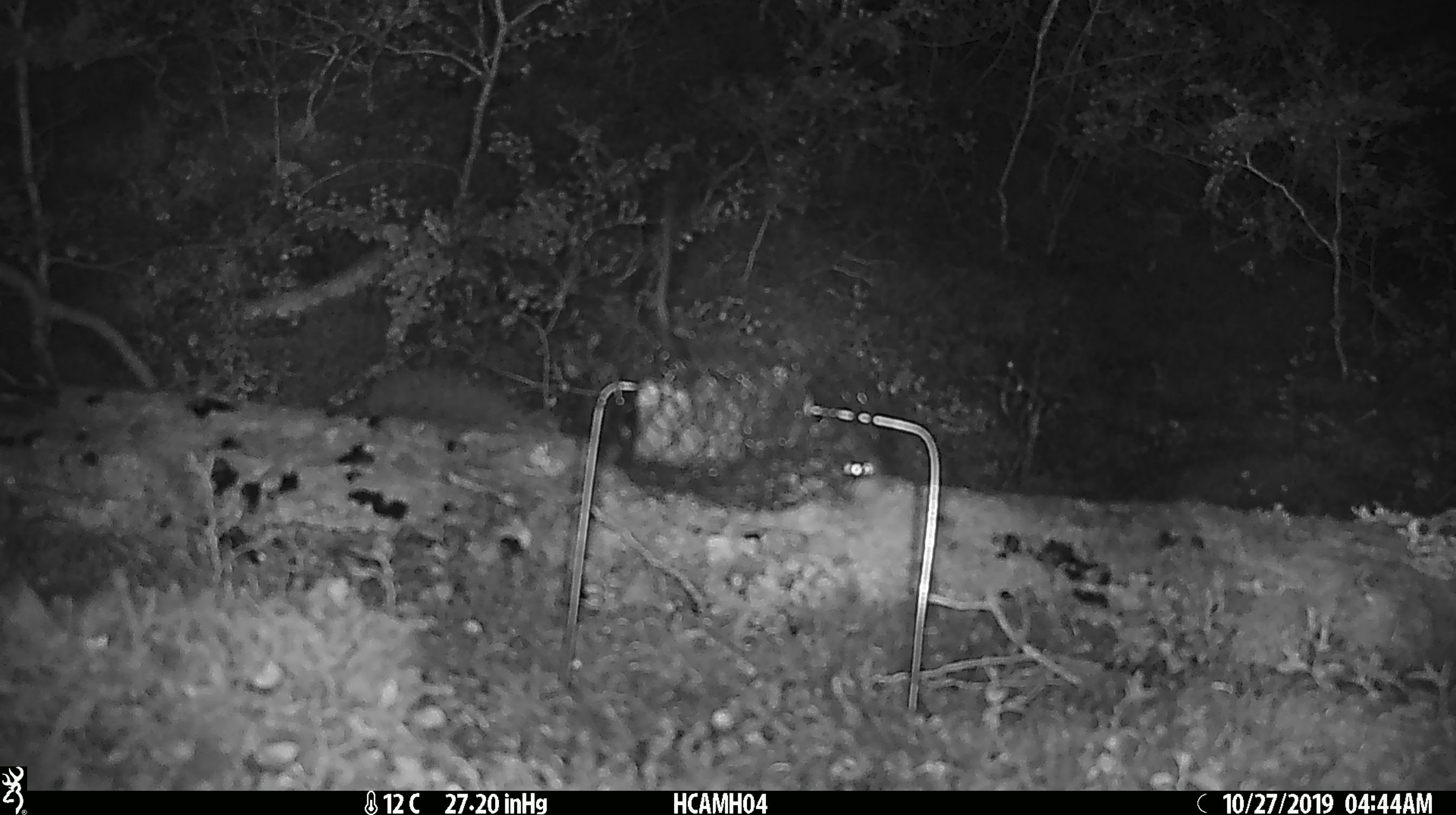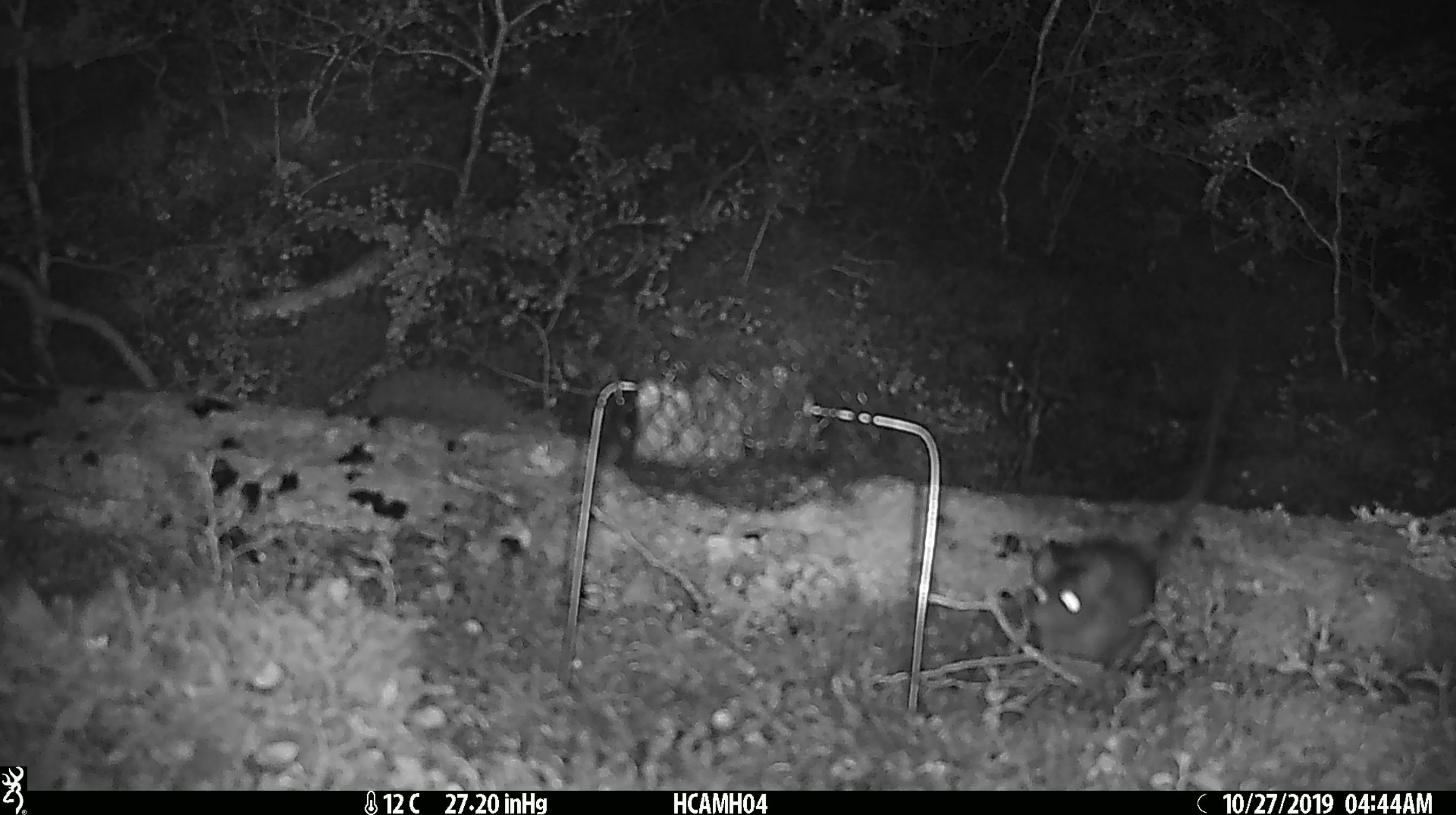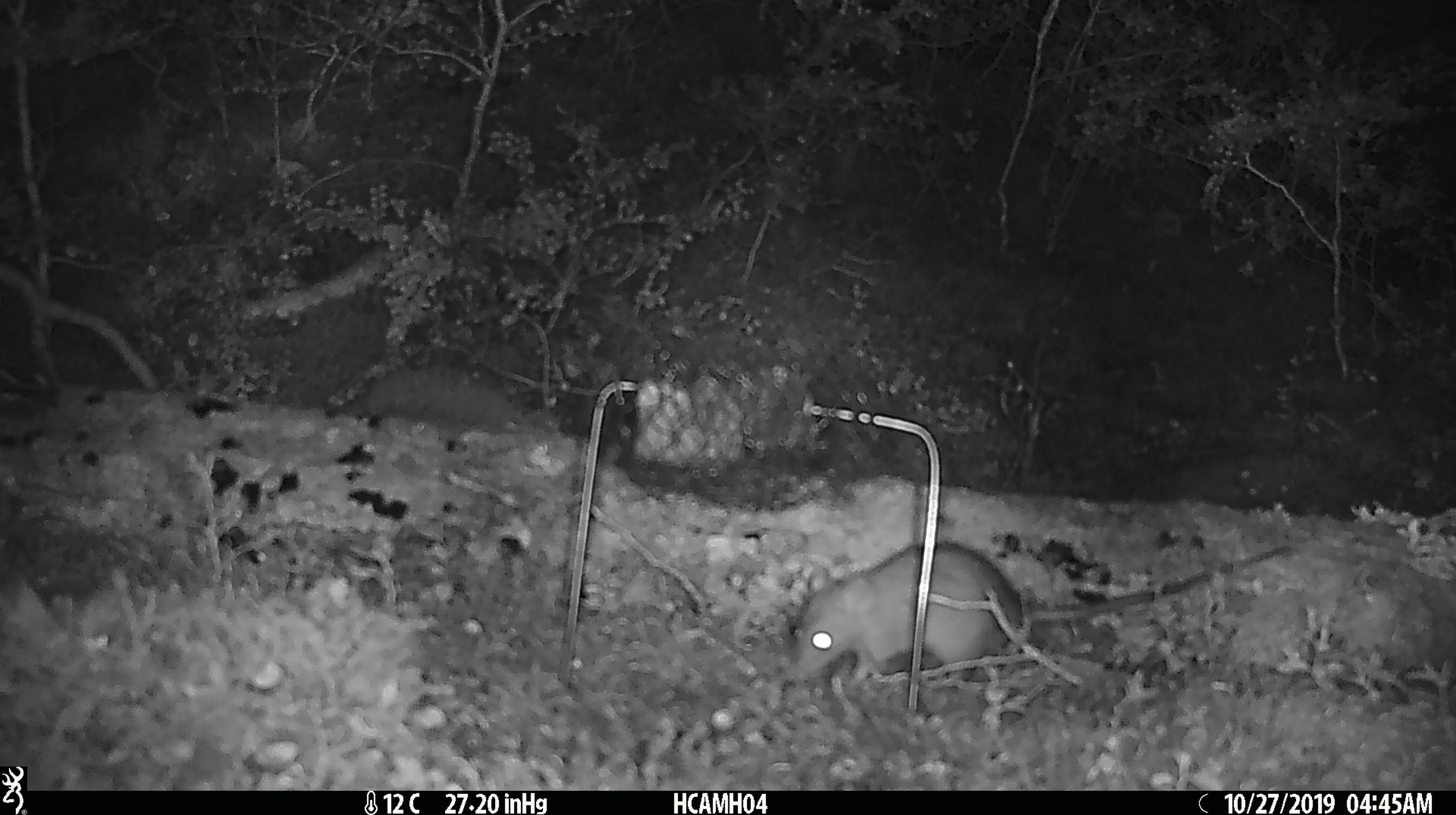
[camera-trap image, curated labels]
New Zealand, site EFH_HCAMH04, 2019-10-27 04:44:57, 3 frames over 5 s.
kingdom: Animalia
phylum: Chordata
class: Mammalia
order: Rodentia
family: Muridae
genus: Rattus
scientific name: Rattus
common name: rat